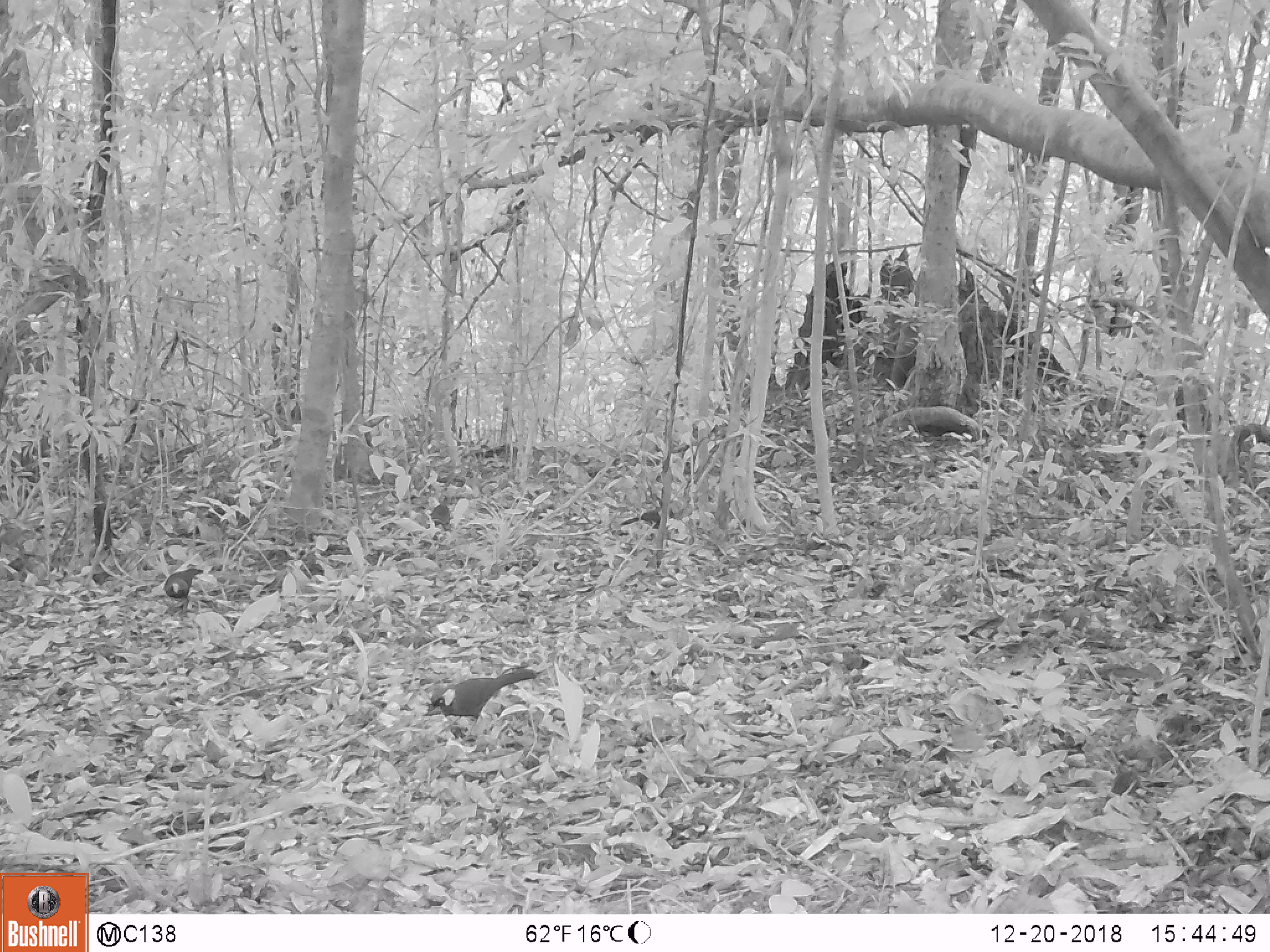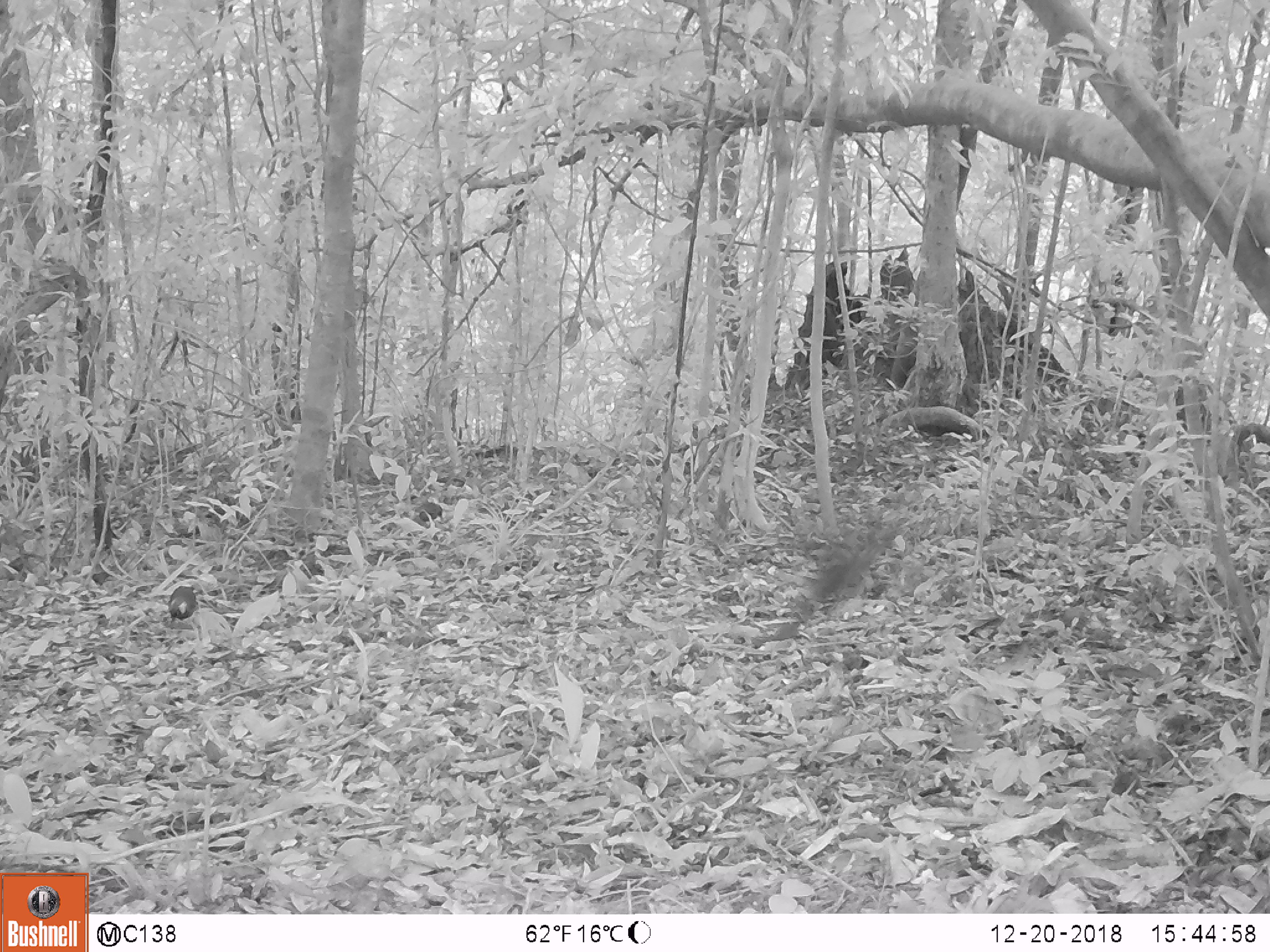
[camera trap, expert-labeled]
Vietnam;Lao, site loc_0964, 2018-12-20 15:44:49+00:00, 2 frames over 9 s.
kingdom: Animalia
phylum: Chordata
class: Aves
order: Passeriformes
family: Leiothrichidae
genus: Garrulax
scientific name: Garrulax castanotis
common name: rufous-cheeked laughingthrush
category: rufous cheeked laughingthrush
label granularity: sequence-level